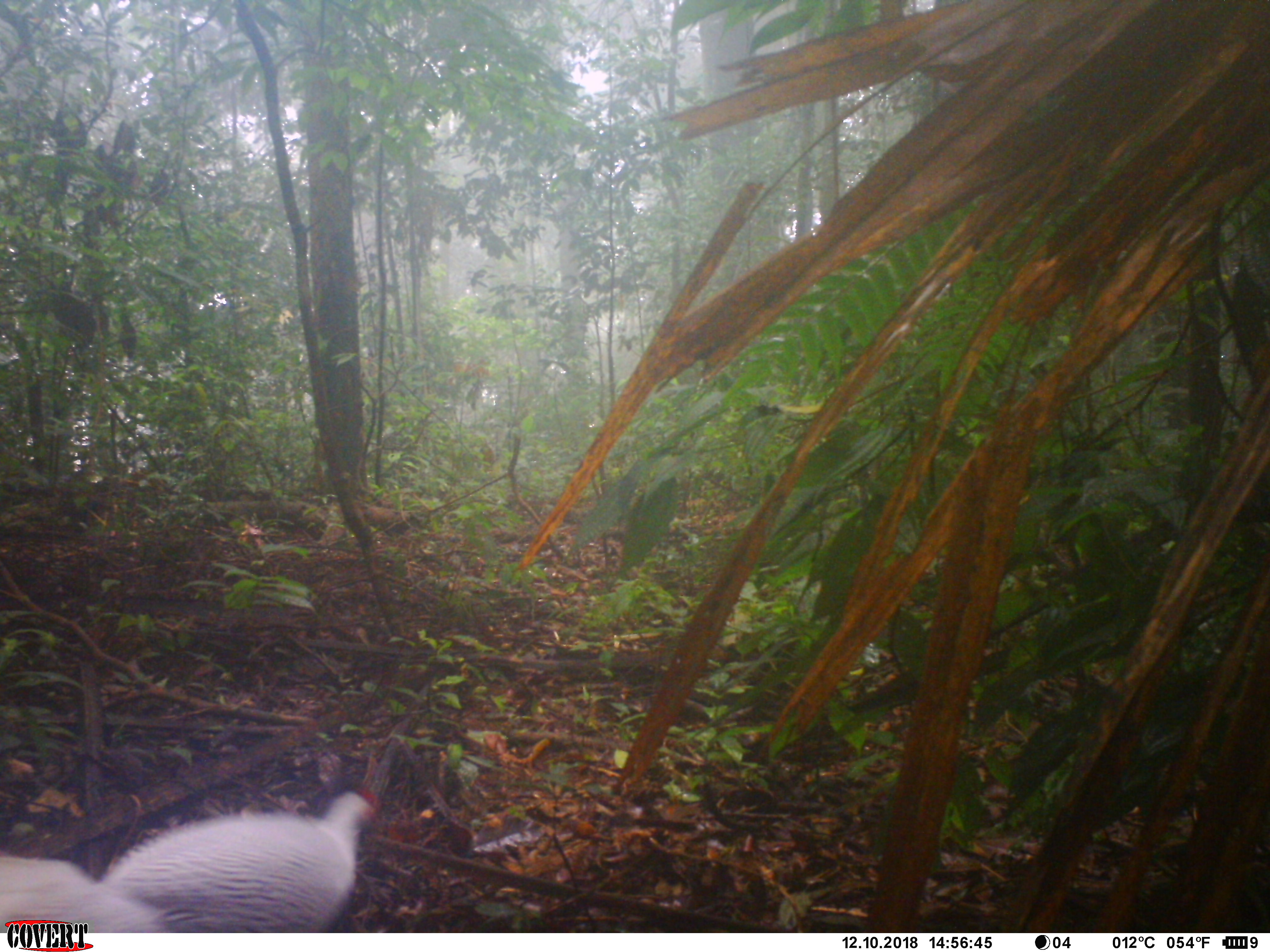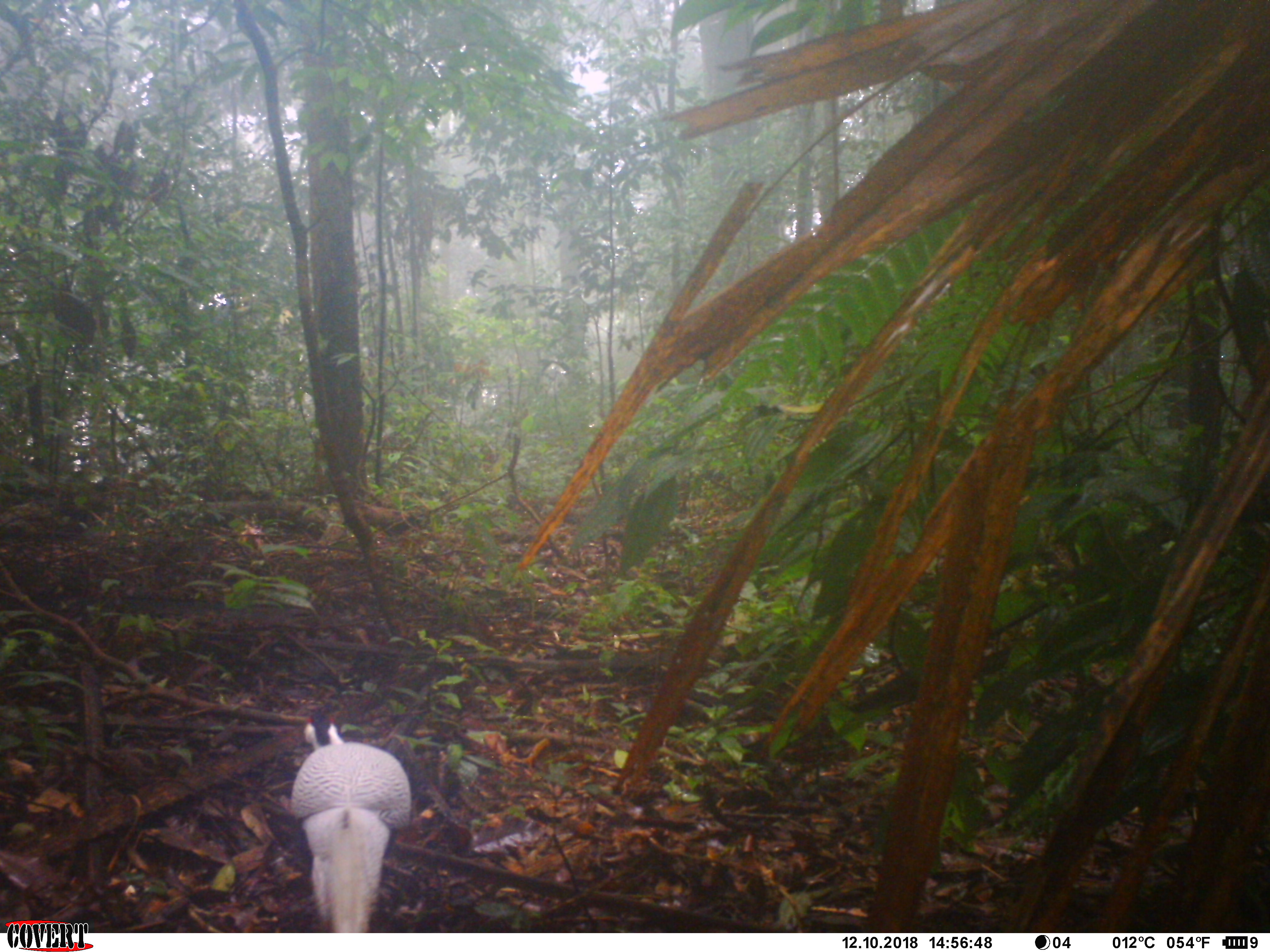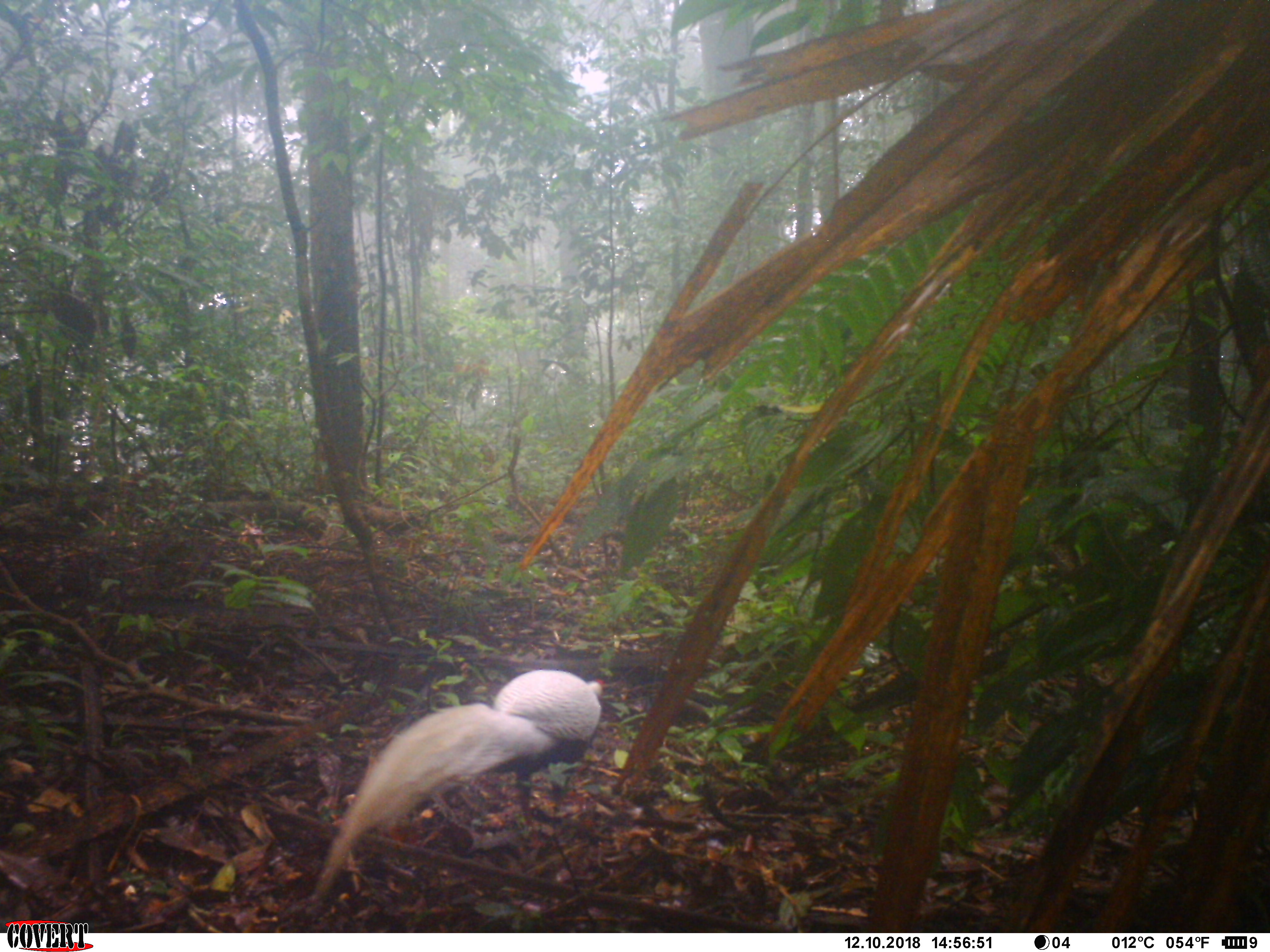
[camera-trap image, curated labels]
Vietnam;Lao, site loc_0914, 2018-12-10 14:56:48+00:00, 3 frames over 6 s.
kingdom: Animalia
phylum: Chordata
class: Aves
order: Galliformes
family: Phasianidae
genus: Lophura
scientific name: Lophura nycthemera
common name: silver pheasant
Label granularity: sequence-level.